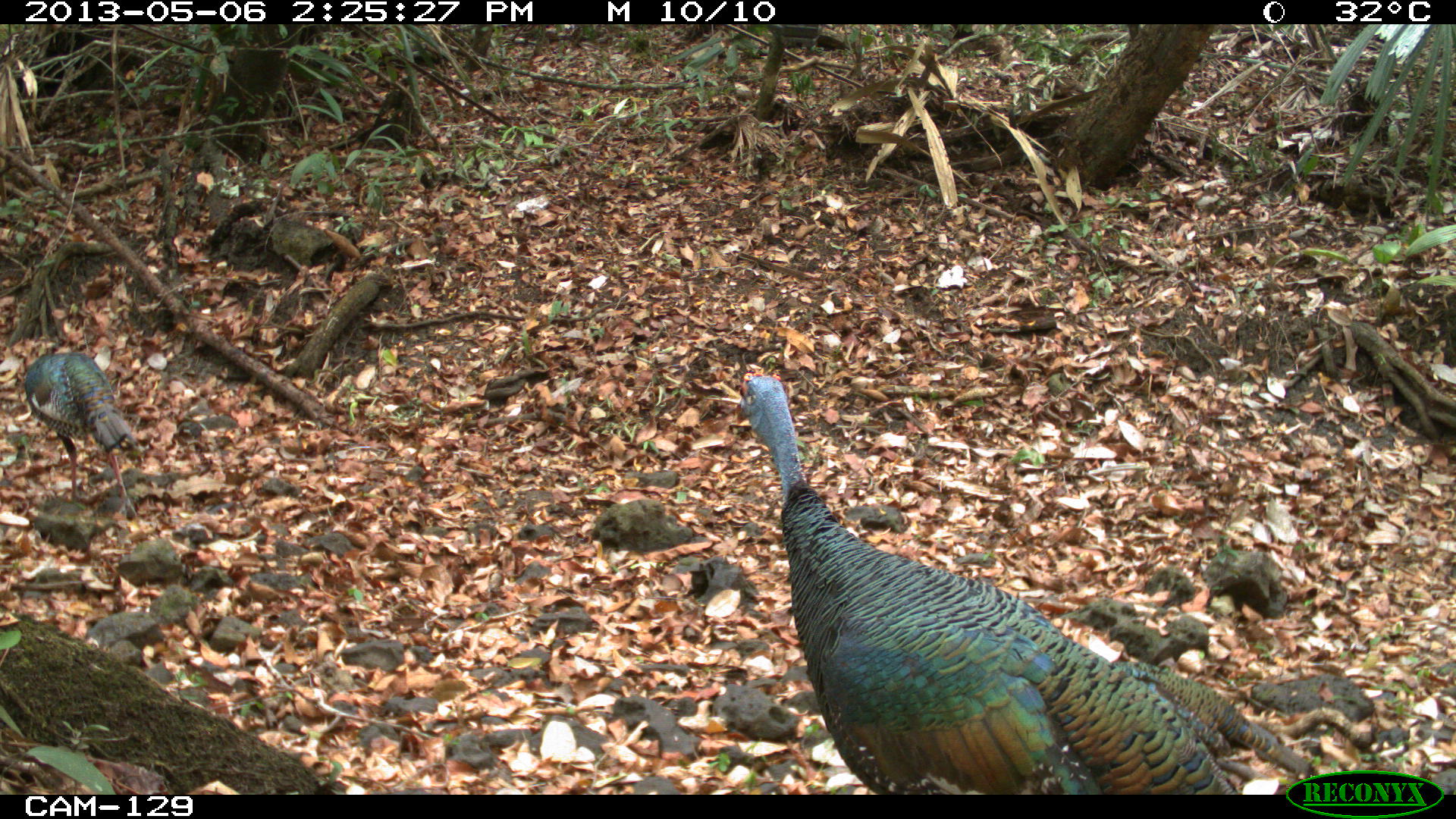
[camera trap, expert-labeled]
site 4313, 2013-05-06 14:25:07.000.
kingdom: Animalia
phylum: Chordata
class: Aves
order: Galliformes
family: Phasianidae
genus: Meleagris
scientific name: Meleagris ocellata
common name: ocellated turkey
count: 3